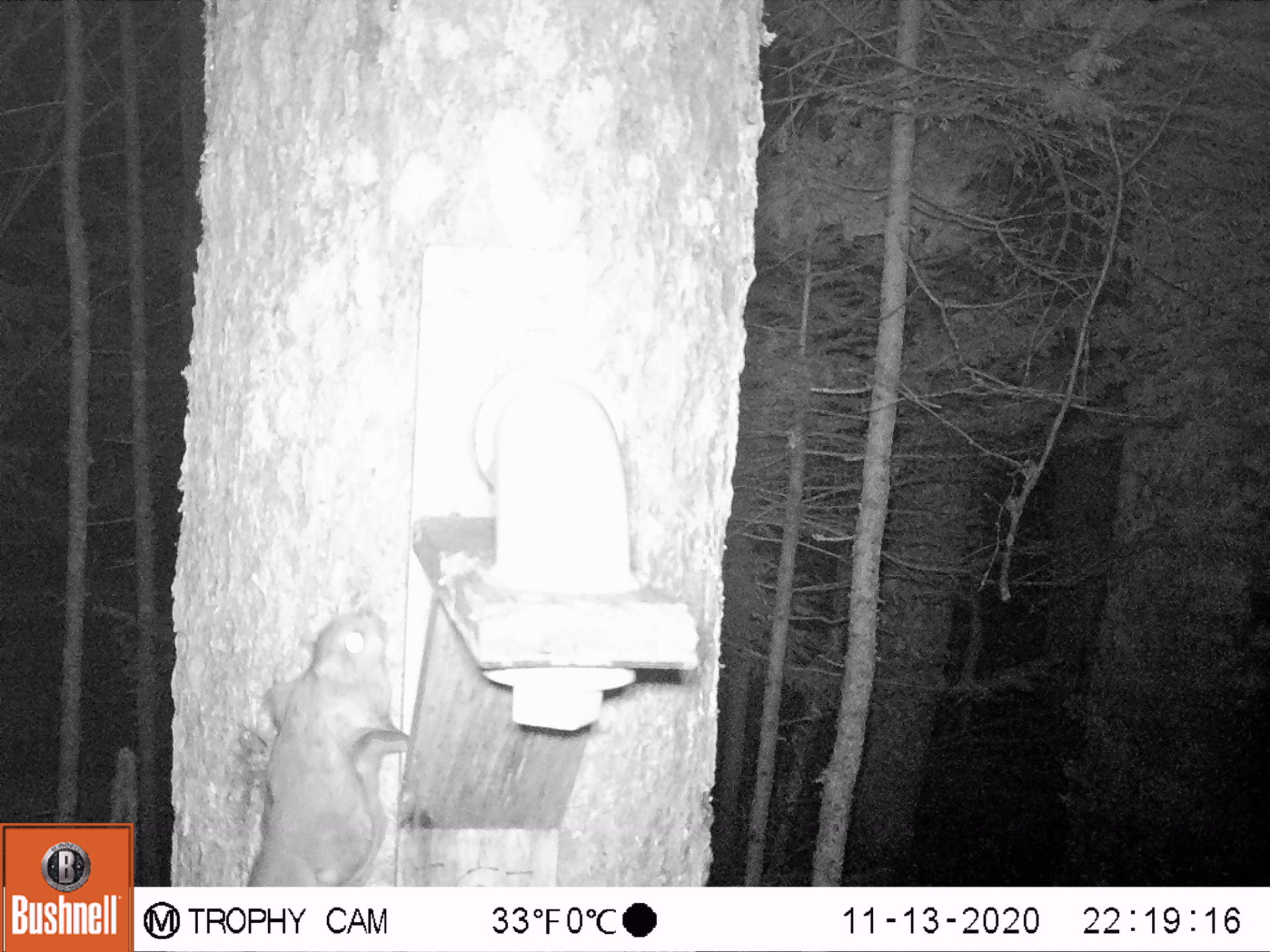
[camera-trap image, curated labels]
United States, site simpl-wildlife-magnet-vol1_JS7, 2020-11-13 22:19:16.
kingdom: Animalia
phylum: Chordata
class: Mammalia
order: Rodentia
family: Sciuridae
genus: Glaucomys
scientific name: Glaucomys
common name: flying squirrel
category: flying squirrel sp.